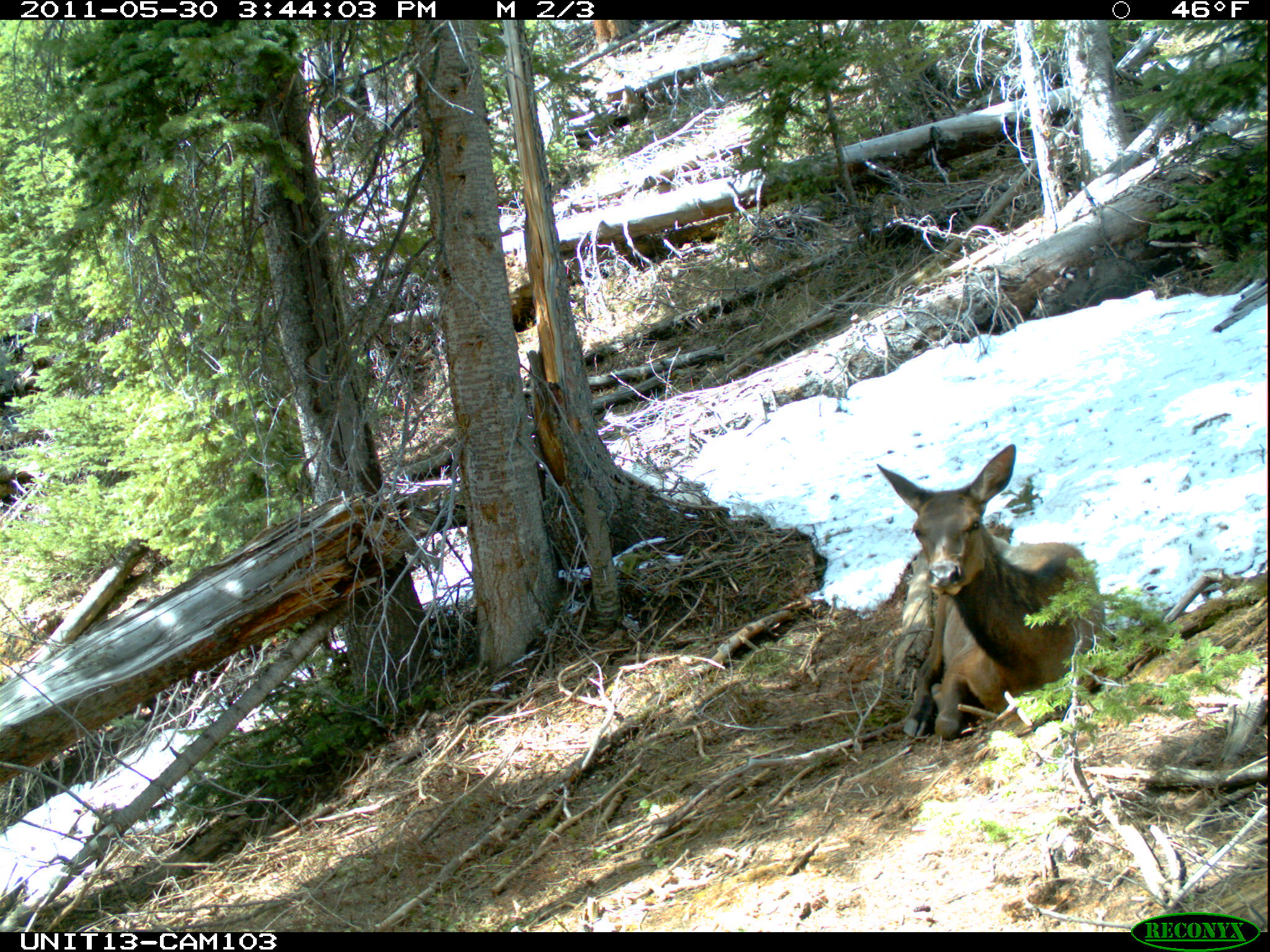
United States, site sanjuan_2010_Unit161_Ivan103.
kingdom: Animalia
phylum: Chordata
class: Mammalia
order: Artiodactyla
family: Cervidae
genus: Cervus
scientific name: Cervus elaphus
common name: red deer